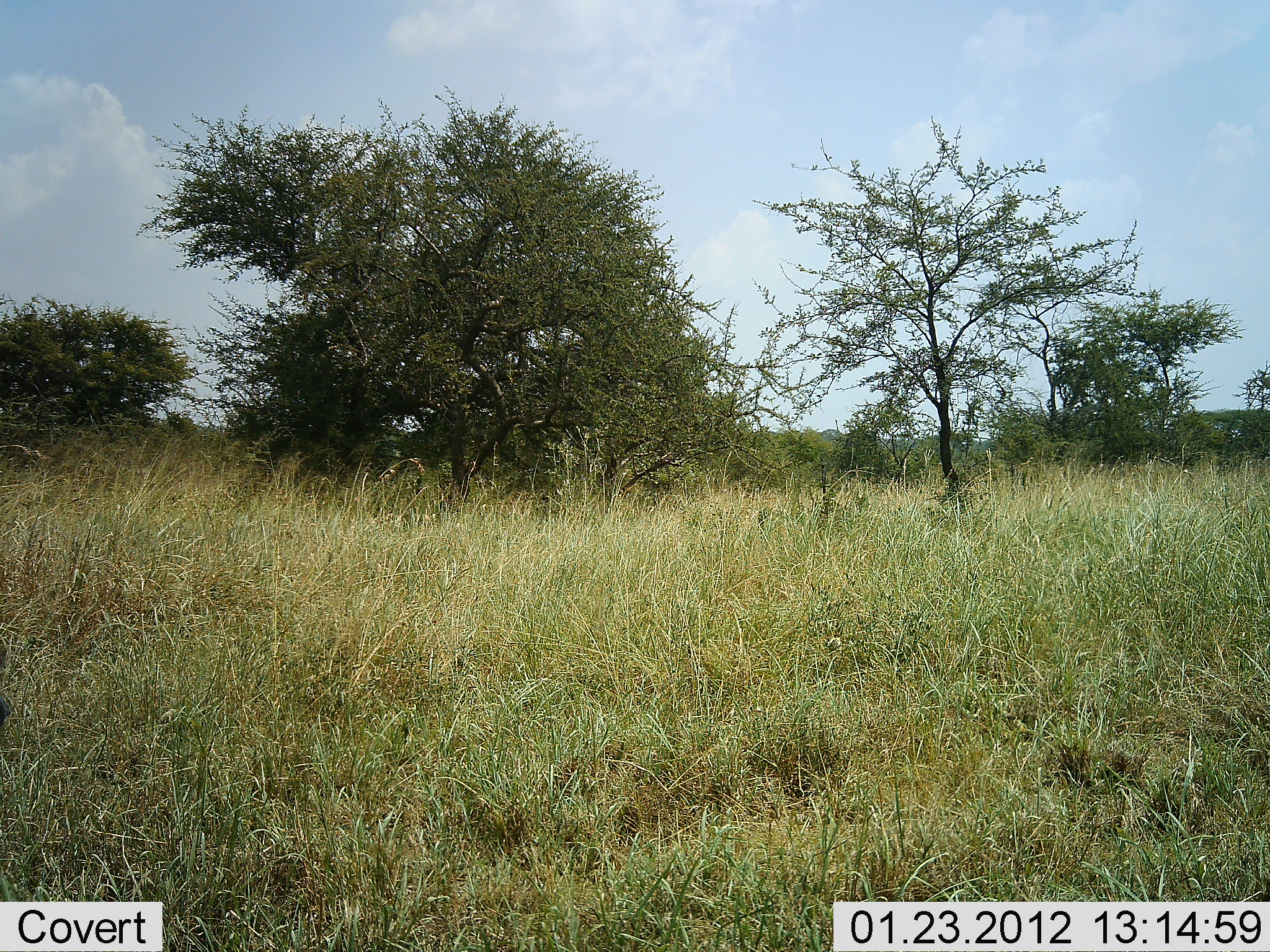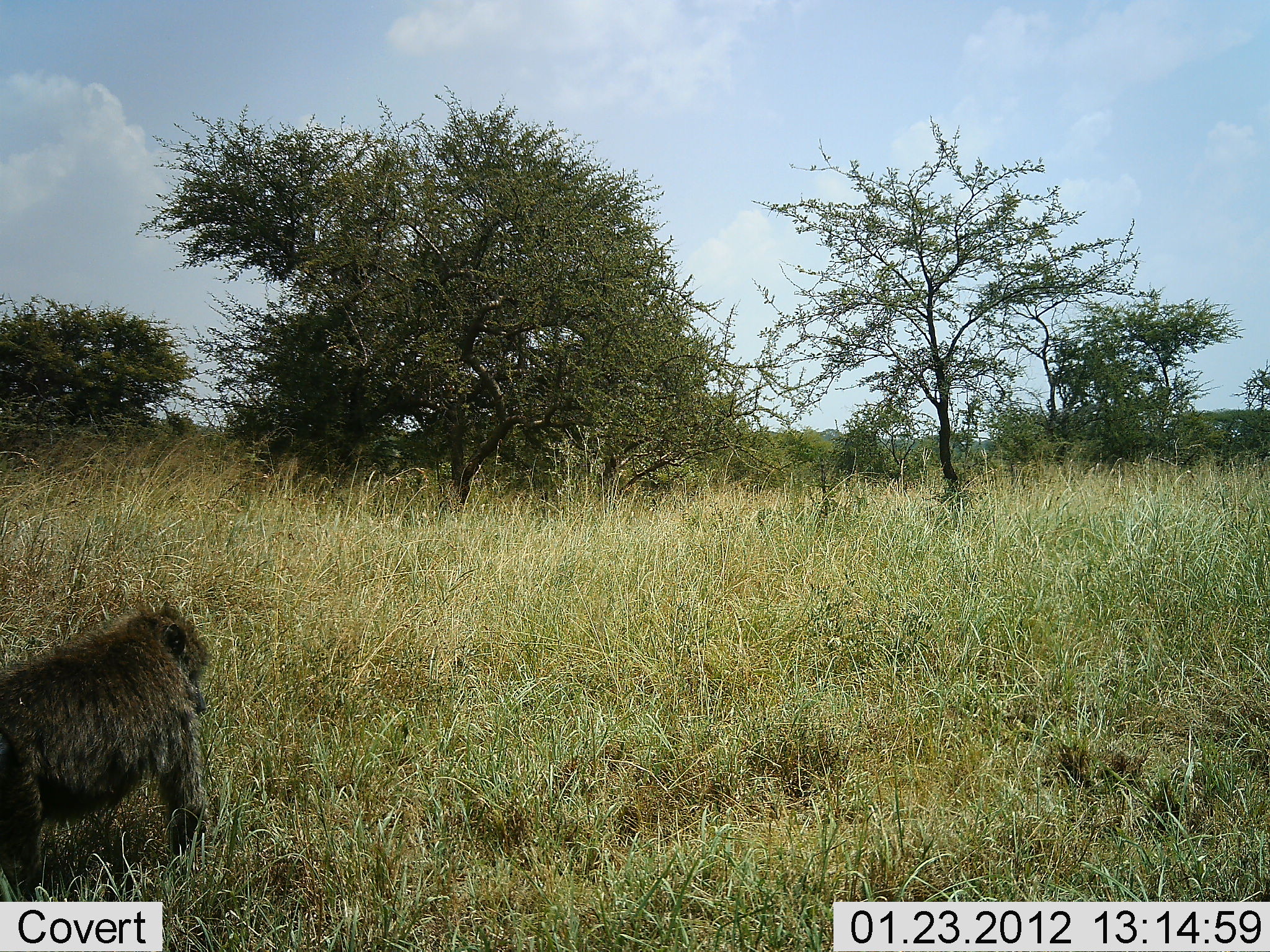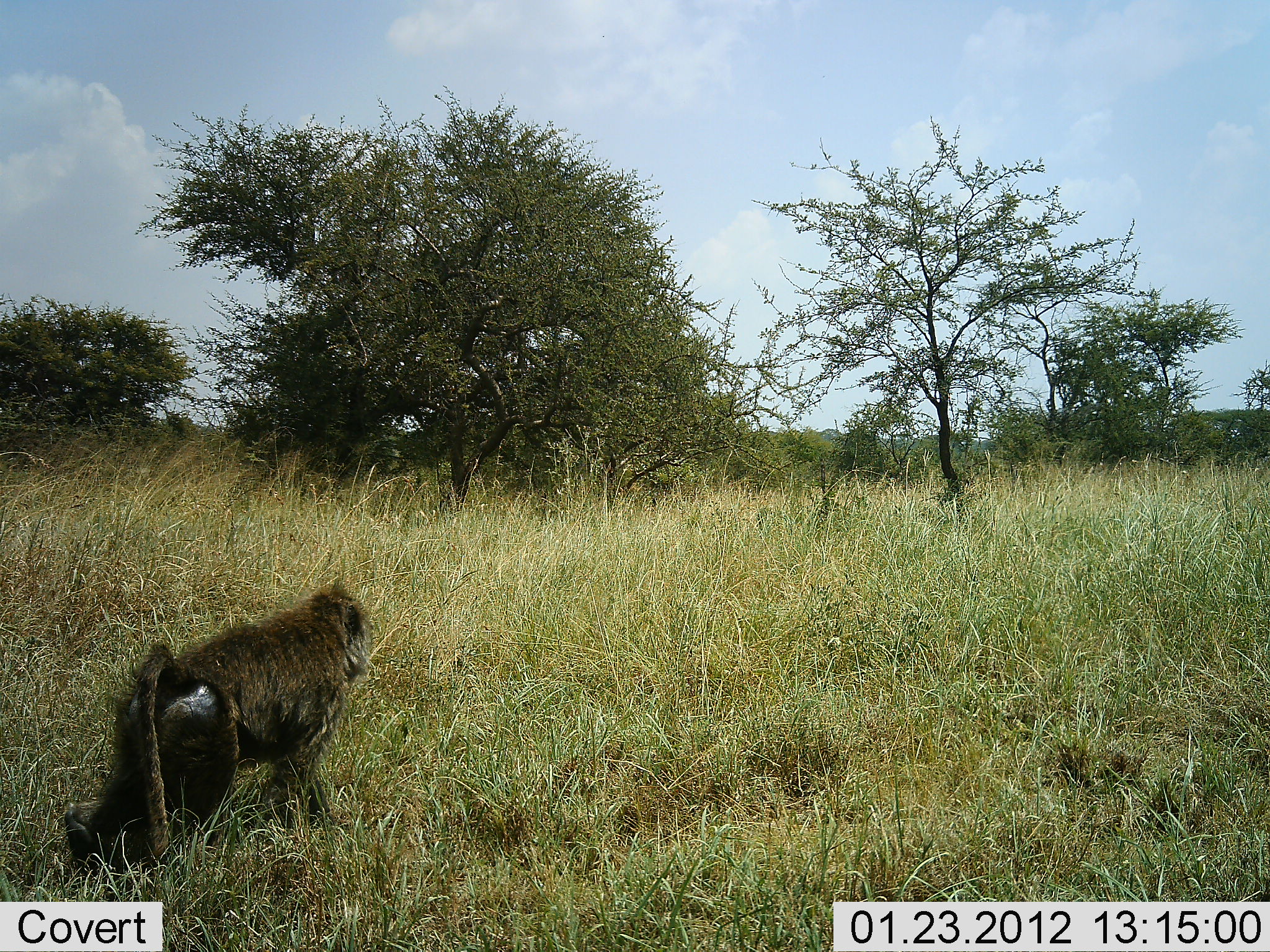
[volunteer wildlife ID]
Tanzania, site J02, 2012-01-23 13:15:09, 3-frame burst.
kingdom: Animalia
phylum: Chordata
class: Mammalia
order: Primates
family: Cercopithecidae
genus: Papio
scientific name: Papio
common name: baboon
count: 1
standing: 6%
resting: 0%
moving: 100%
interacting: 0%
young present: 0%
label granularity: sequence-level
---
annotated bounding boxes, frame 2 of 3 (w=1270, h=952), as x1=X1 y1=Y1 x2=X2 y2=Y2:
animal: x1=0 y1=600 x2=216 y2=901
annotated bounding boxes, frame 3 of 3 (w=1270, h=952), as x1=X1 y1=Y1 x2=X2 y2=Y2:
animal: x1=62 y1=577 x2=372 y2=902